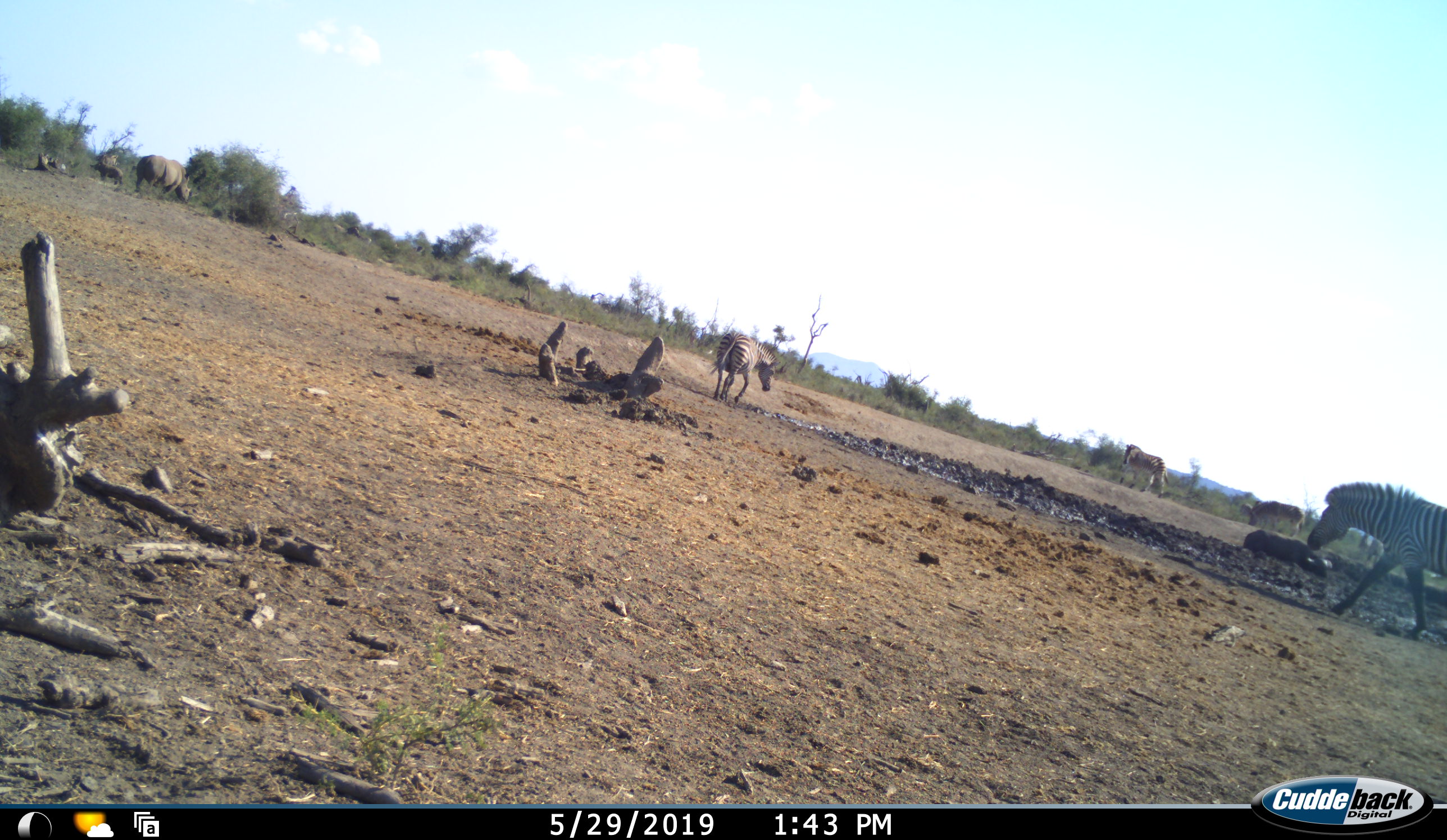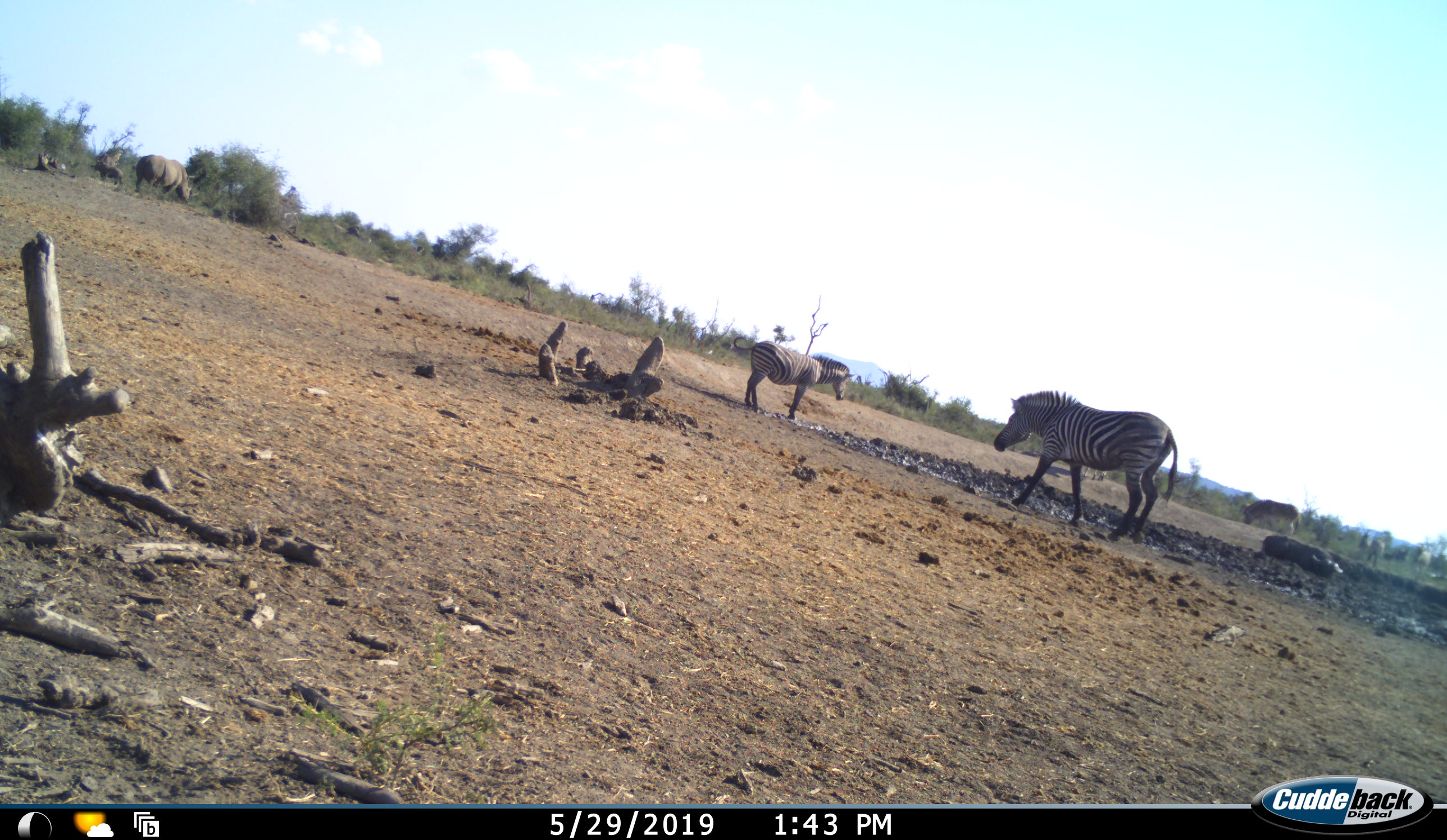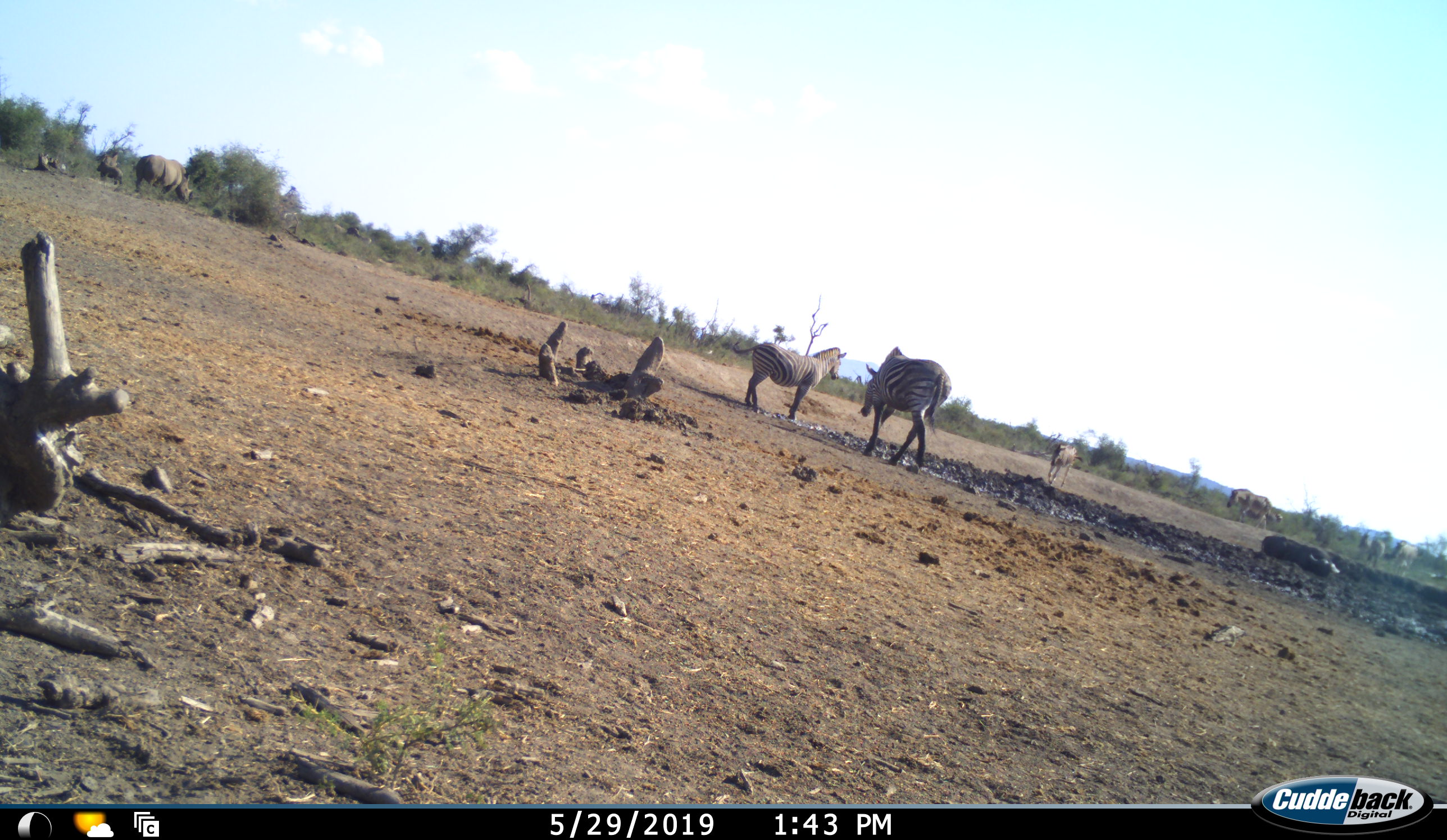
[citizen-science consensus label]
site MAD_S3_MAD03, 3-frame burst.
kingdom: Animalia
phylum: Chordata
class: Mammalia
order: Perissodactyla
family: Equidae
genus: Equus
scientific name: Equus quagga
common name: plains zebra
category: zebraplains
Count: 5.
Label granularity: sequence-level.